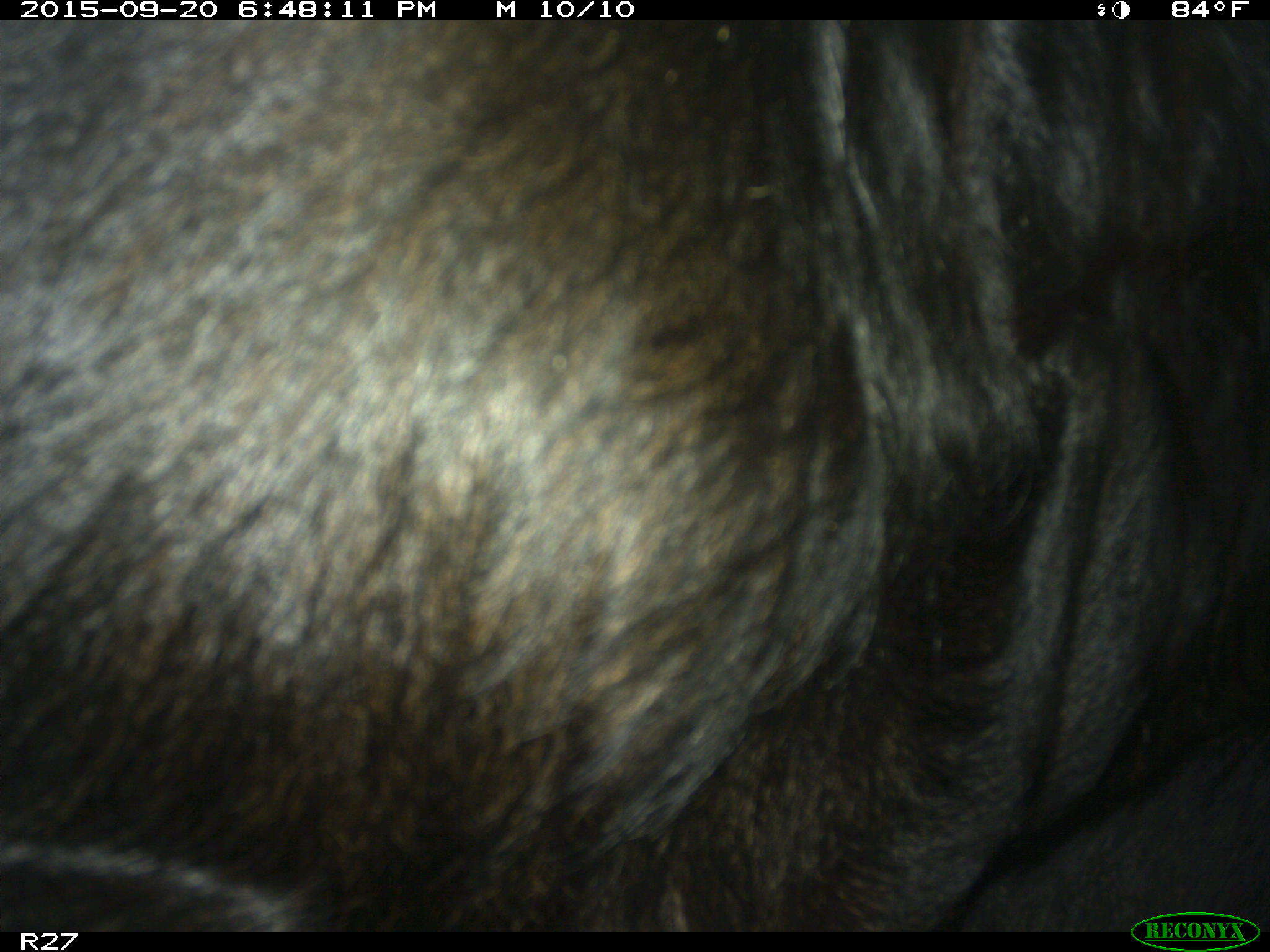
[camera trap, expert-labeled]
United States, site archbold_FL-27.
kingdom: Animalia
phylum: Chordata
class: Mammalia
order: Artiodactyla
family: Bovidae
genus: Bos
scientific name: Bos taurus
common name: domestic cow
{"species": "Bos taurus (domestic cow)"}